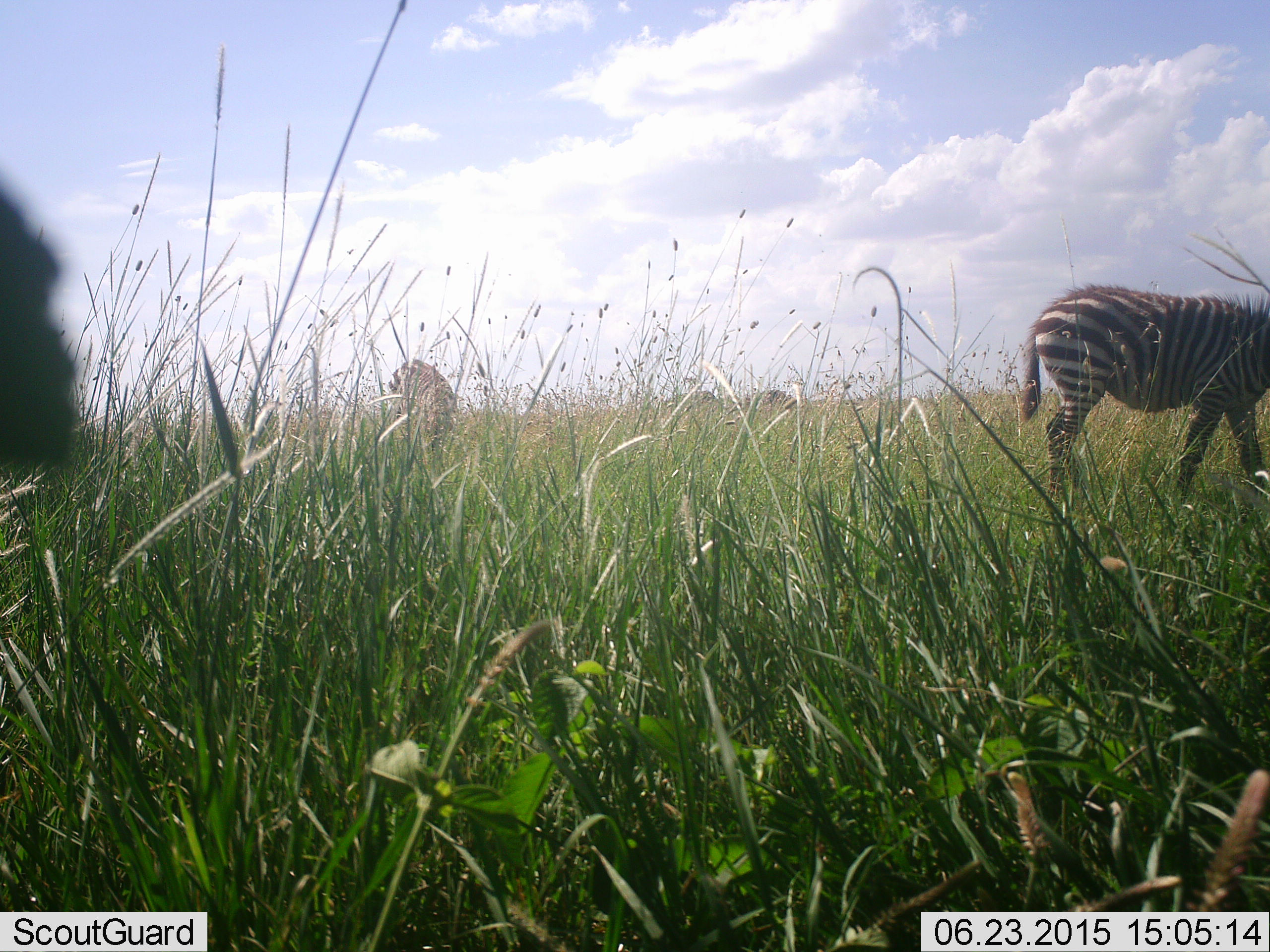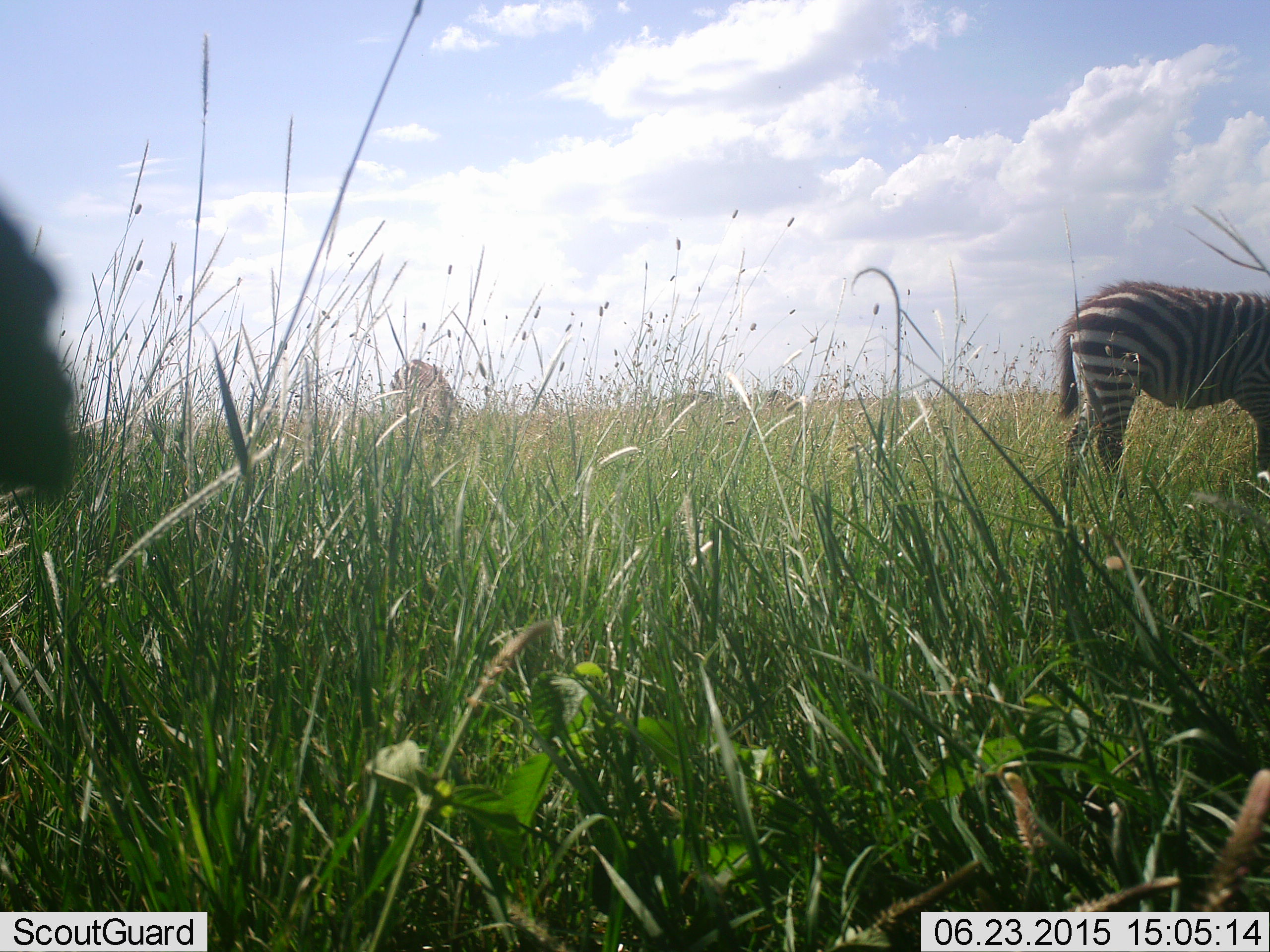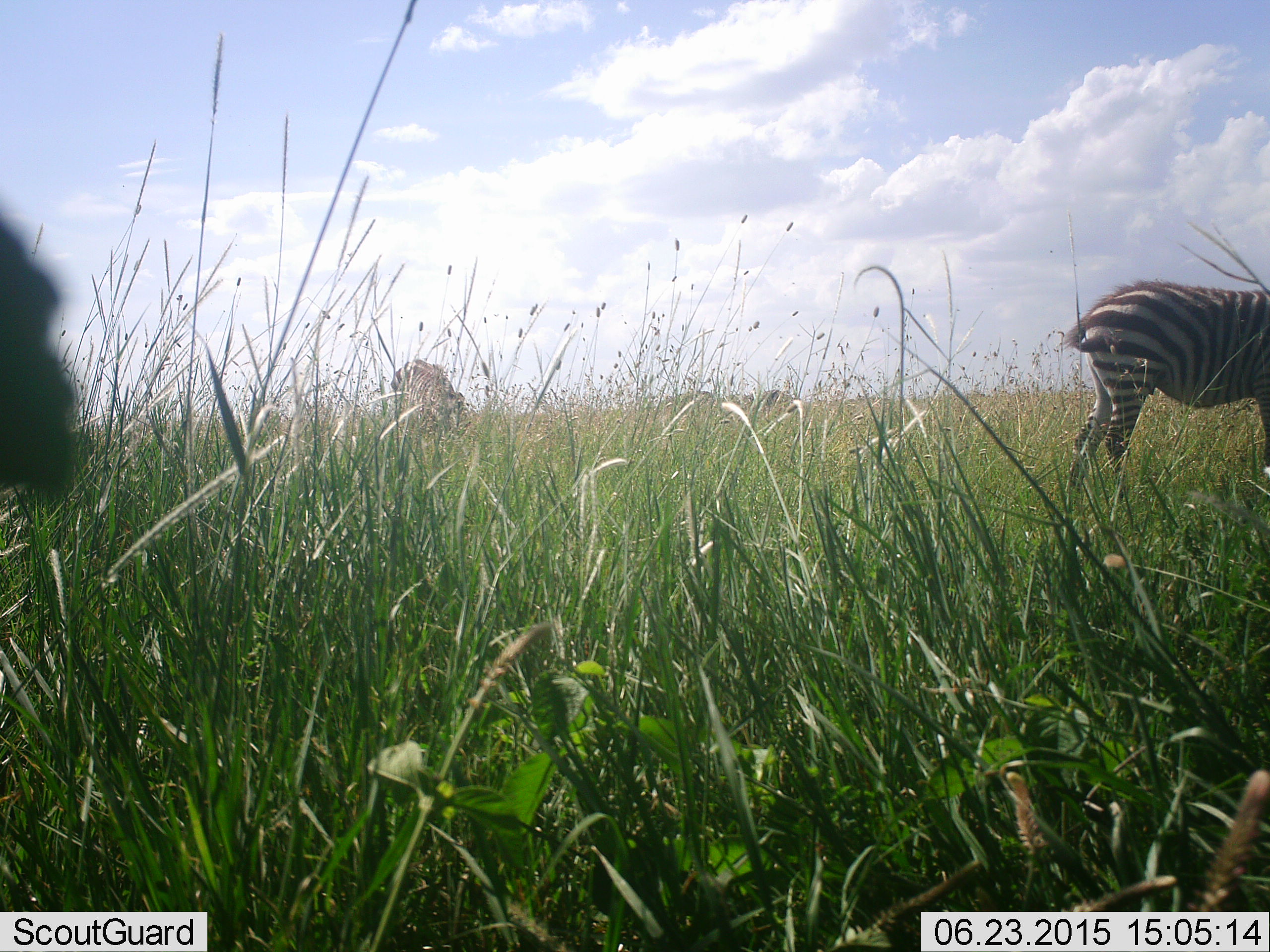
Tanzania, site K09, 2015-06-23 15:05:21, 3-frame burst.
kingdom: Animalia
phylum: Chordata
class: Mammalia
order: Perissodactyla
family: Equidae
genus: Equus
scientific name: Equus quagga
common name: plains zebra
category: zebra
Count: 4.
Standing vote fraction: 20%.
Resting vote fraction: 0%.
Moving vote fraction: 0%.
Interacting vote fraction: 0%.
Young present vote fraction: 0%.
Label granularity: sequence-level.